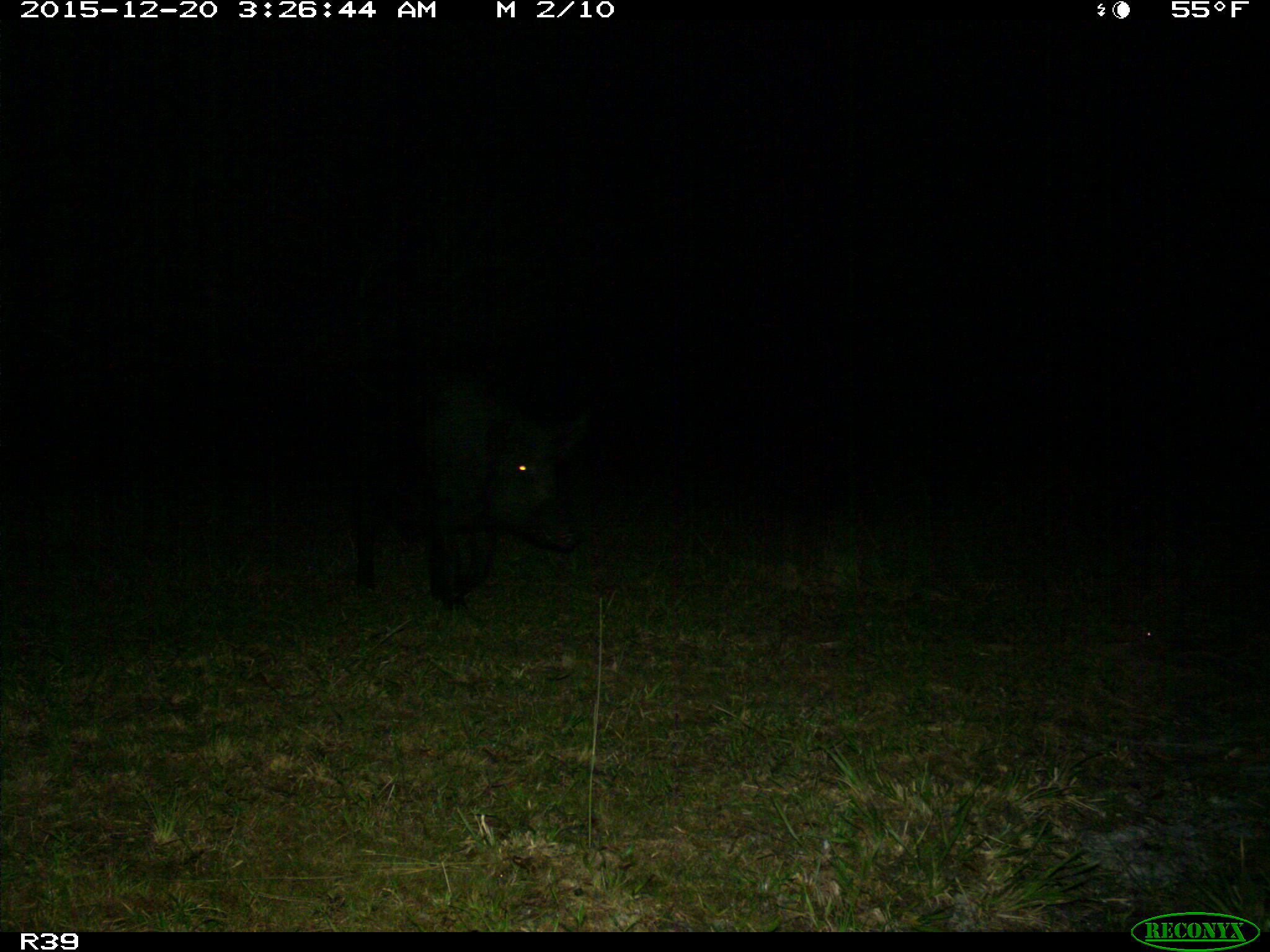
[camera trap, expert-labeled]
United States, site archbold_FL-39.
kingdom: Animalia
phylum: Chordata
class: Mammalia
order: Artiodactyla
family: Suidae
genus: Sus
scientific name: Sus scrofa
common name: wild boar